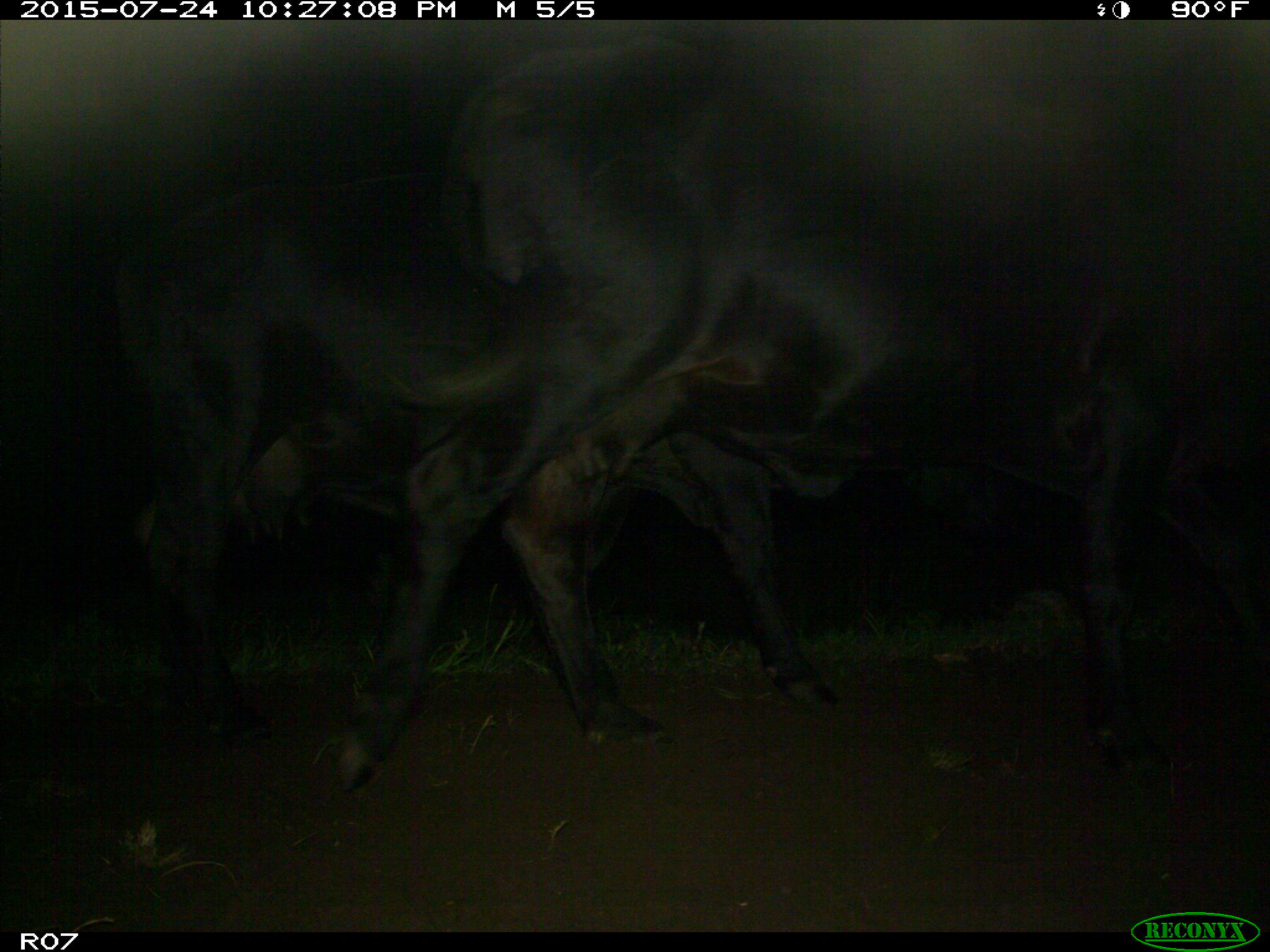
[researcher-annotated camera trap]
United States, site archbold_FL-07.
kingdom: Animalia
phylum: Chordata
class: Mammalia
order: Artiodactyla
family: Bovidae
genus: Bos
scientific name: Bos taurus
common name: domestic cow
Bos taurus (domestic cow).